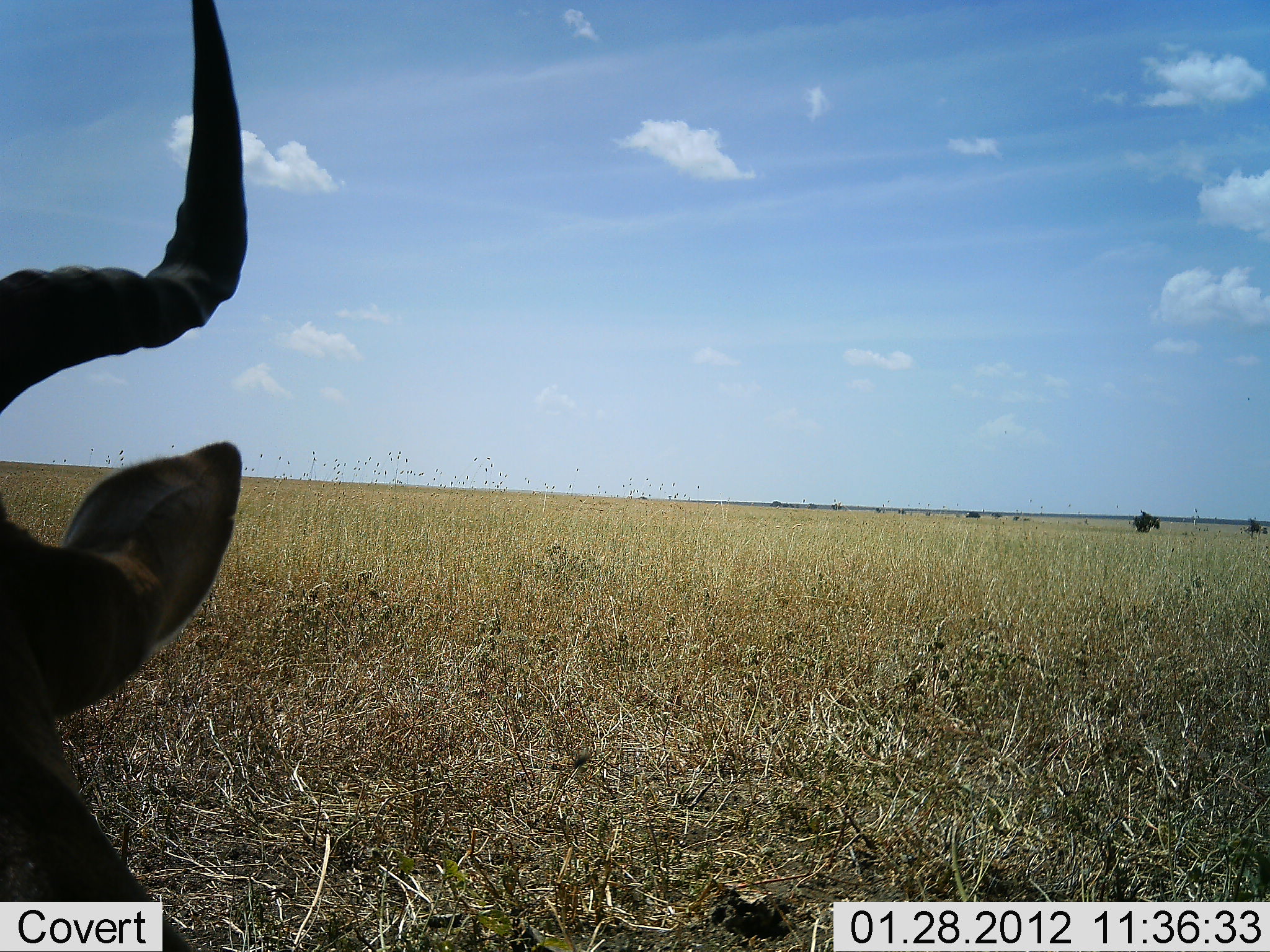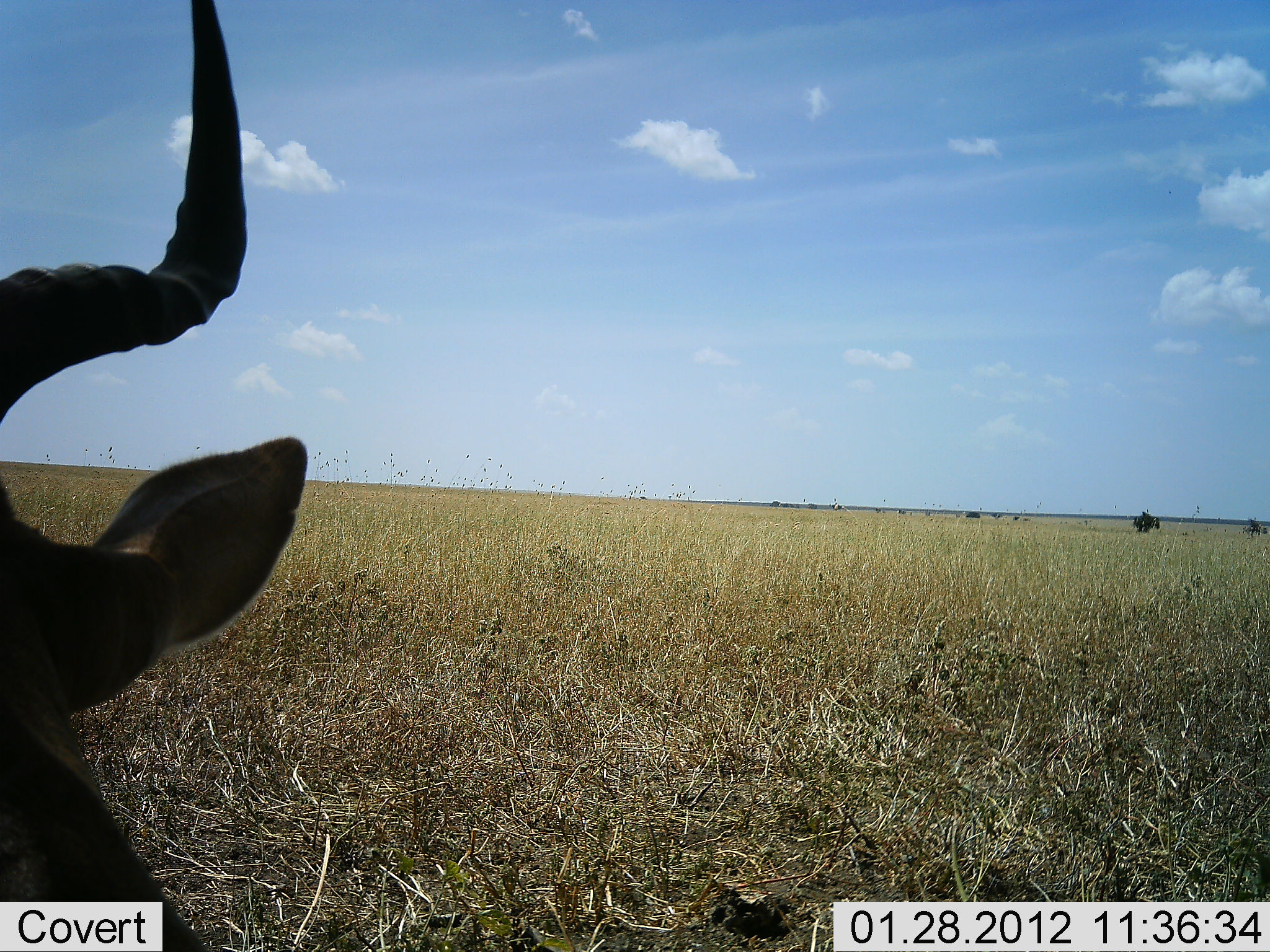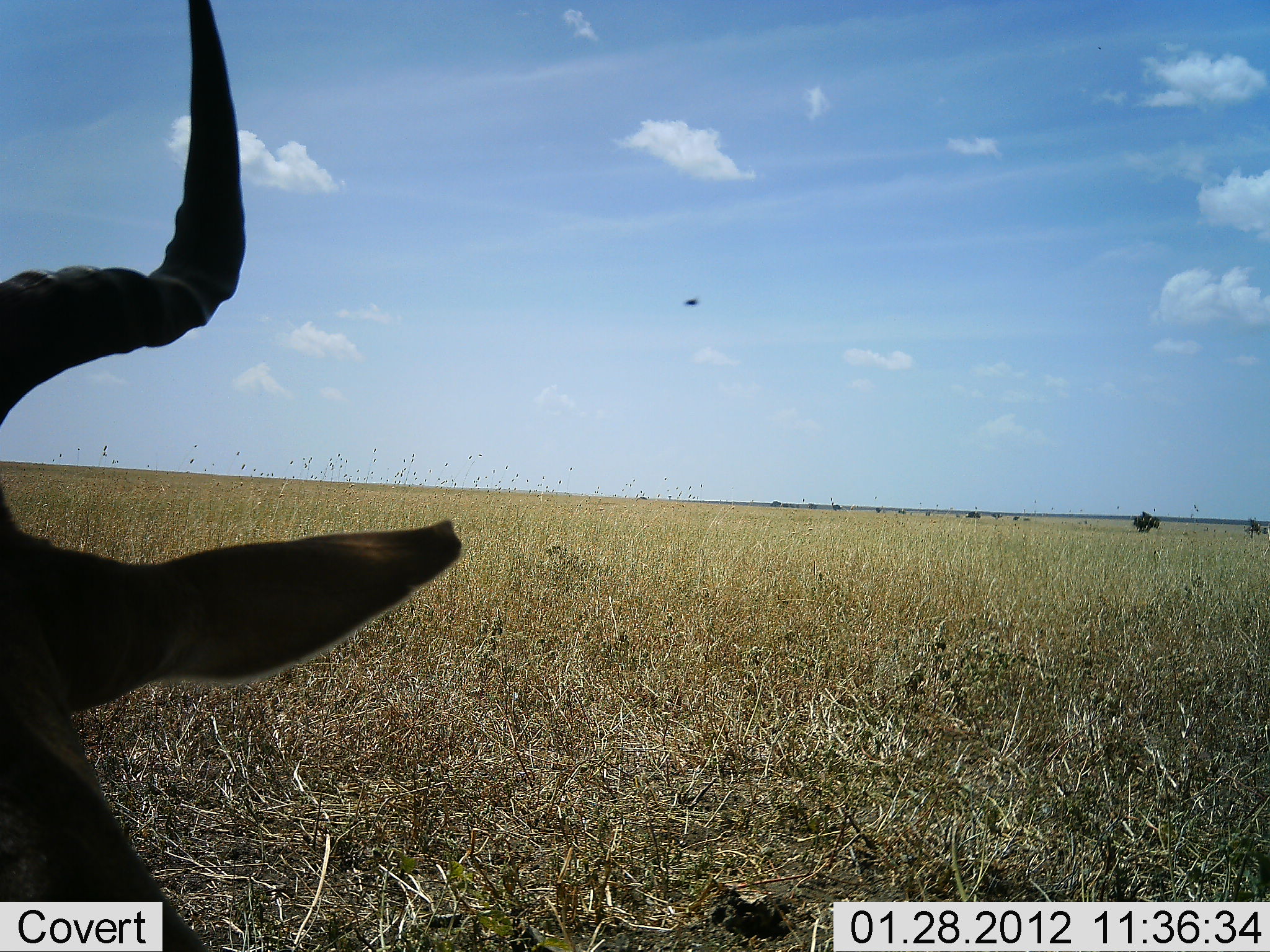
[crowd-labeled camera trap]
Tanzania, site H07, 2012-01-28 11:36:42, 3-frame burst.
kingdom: Animalia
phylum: Chordata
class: Mammalia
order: Artiodactyla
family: Bovidae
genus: Alcelaphus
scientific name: Alcelaphus buselaphus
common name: hartebeest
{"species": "hartebeest (Alcelaphus buselaphus)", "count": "1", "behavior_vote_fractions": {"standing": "60%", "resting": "40%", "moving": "0%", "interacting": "0%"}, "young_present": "0%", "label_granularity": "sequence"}